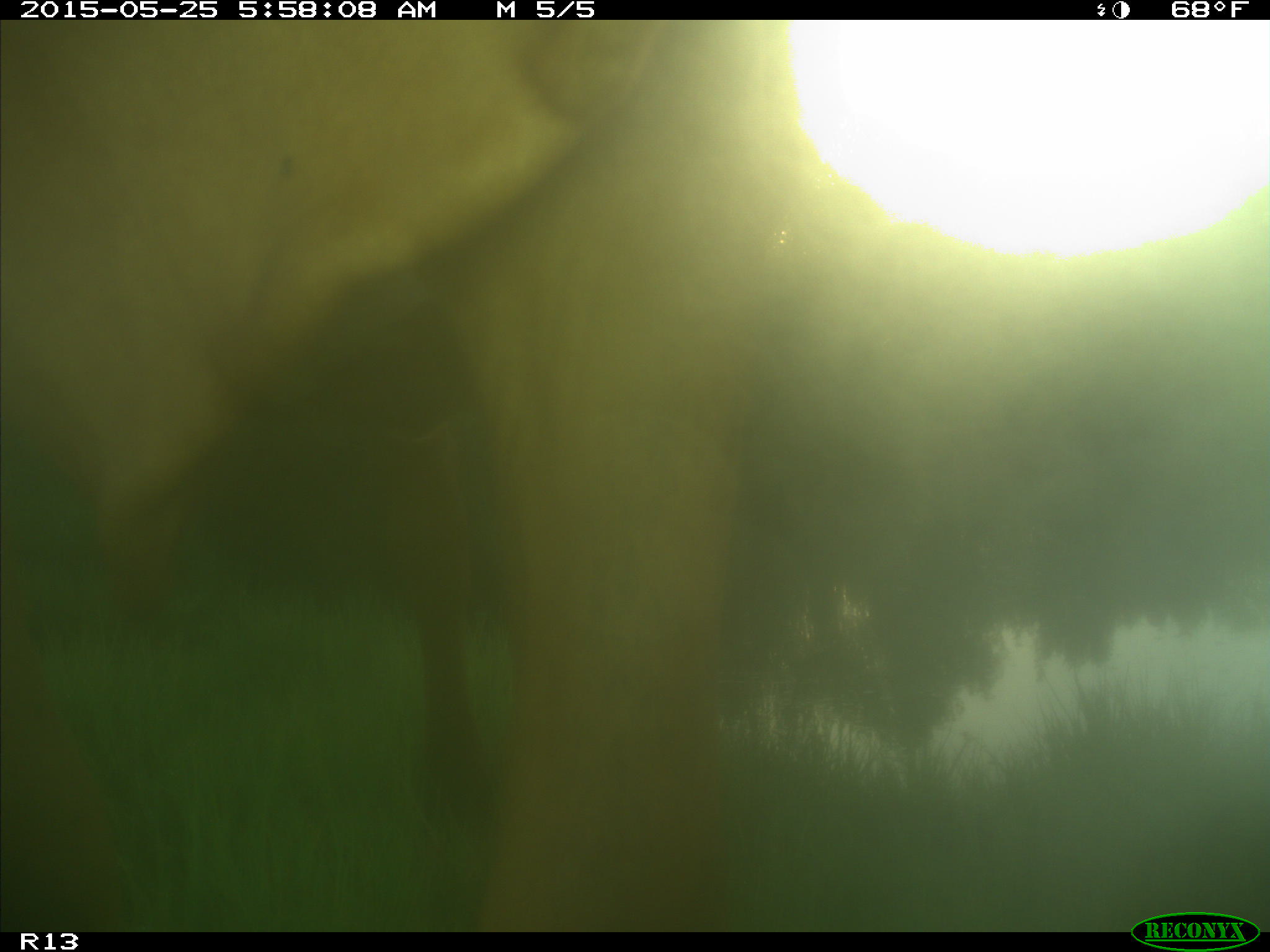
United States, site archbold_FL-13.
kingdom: Animalia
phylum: Chordata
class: Mammalia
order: Artiodactyla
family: Bovidae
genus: Bos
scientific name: Bos taurus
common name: domestic cow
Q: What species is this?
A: Bos taurus (domestic cow).